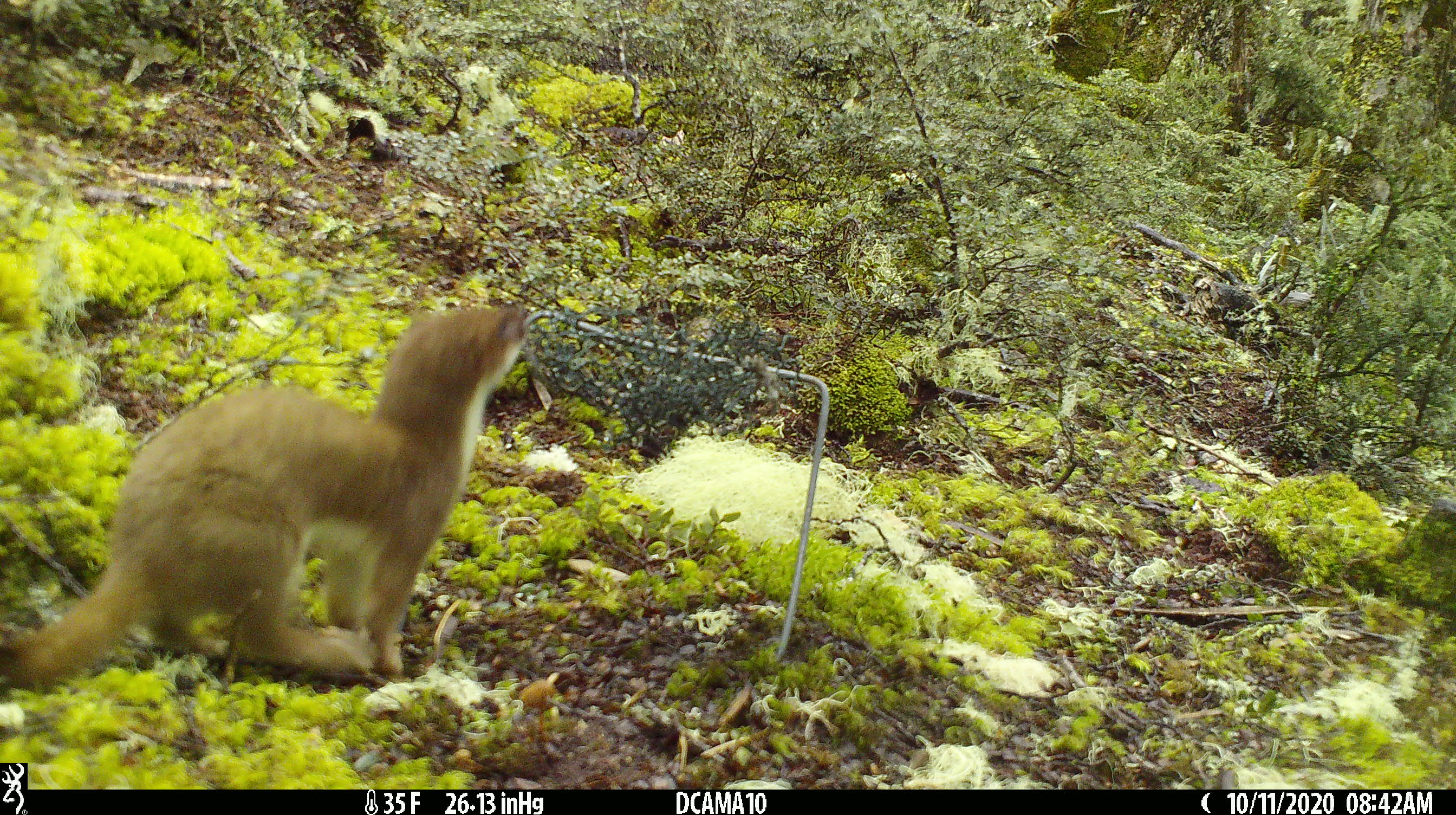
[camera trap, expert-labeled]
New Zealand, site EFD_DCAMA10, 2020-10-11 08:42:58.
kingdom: Animalia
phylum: Chordata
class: Mammalia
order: Carnivora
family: Mustelidae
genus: Mustela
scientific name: Mustela erminea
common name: stoat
Stoat (Mustela erminea).